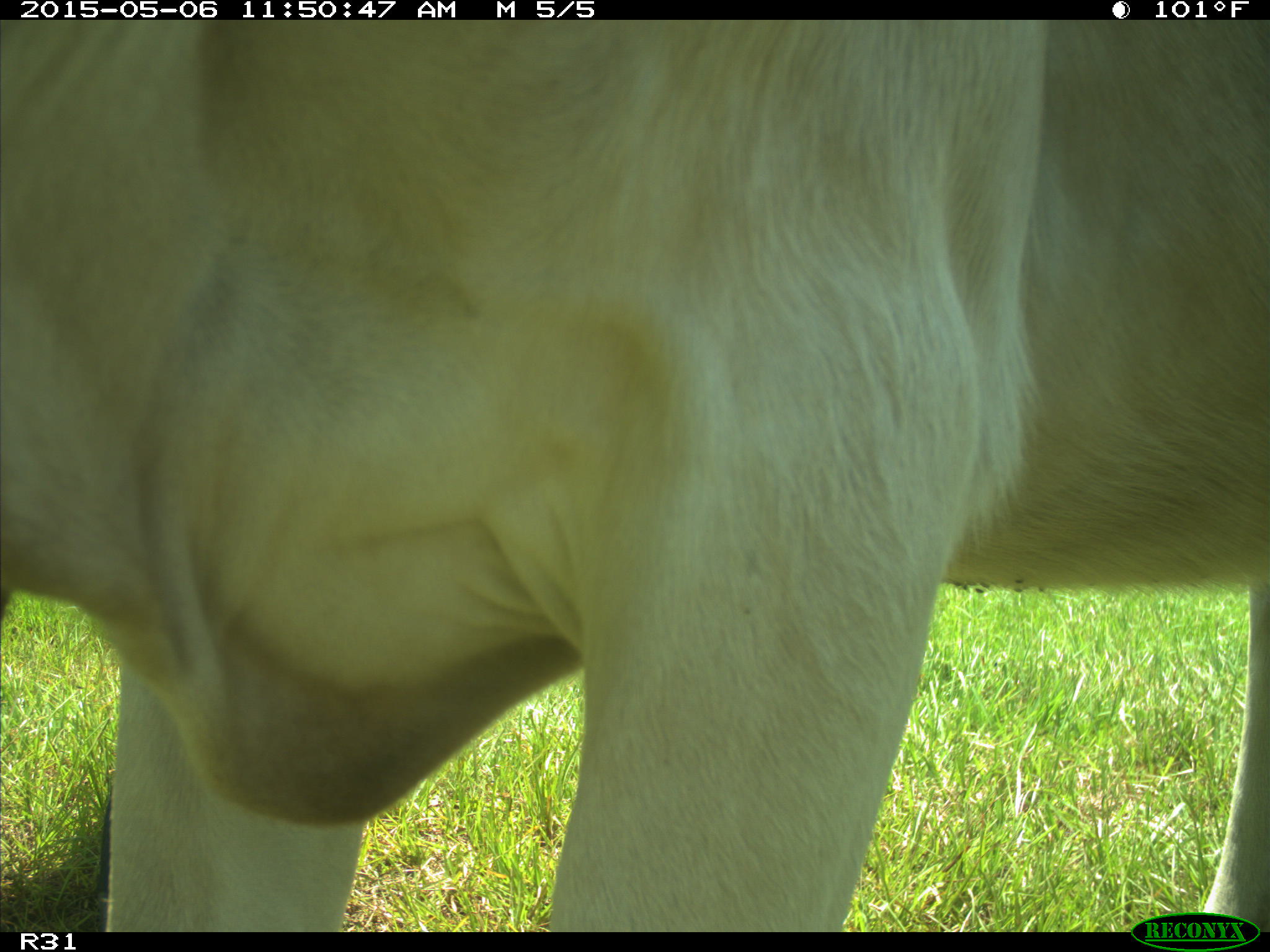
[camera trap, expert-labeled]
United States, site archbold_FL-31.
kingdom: Animalia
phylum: Chordata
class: Mammalia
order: Artiodactyla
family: Bovidae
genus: Bos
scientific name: Bos taurus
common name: domestic cow